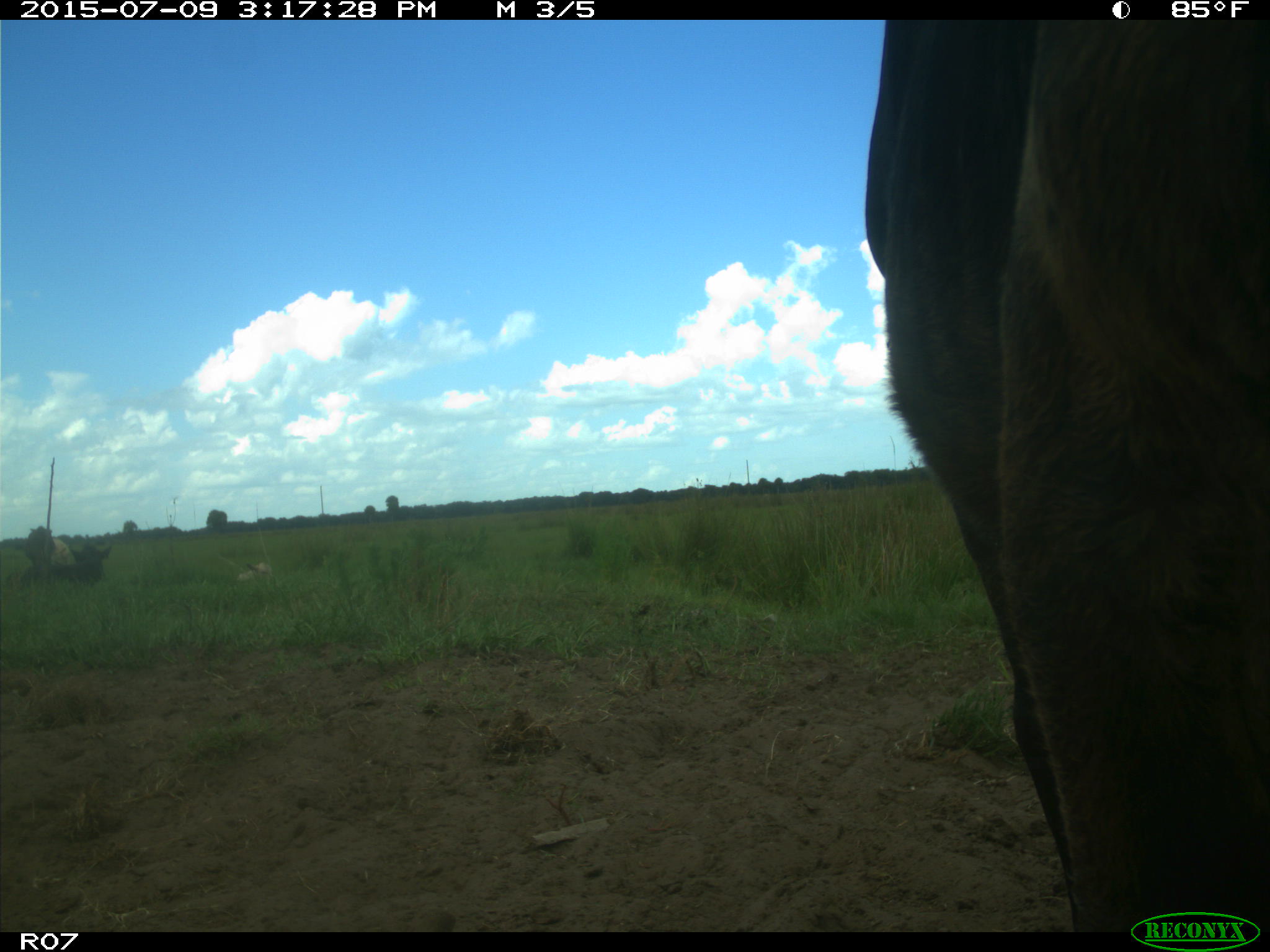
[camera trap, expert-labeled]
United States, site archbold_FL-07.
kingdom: Animalia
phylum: Chordata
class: Mammalia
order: Artiodactyla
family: Bovidae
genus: Bos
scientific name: Bos taurus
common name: domestic cow